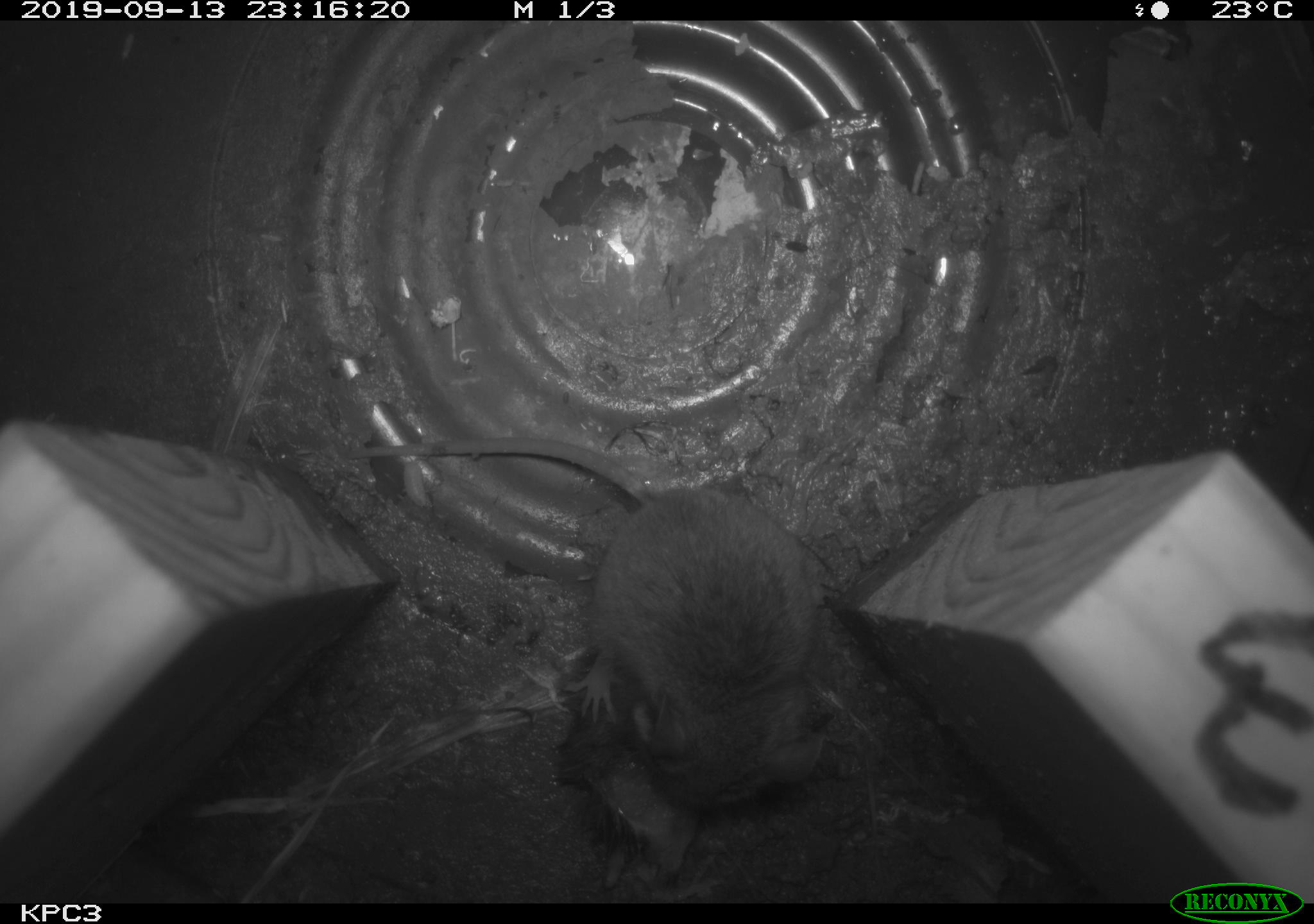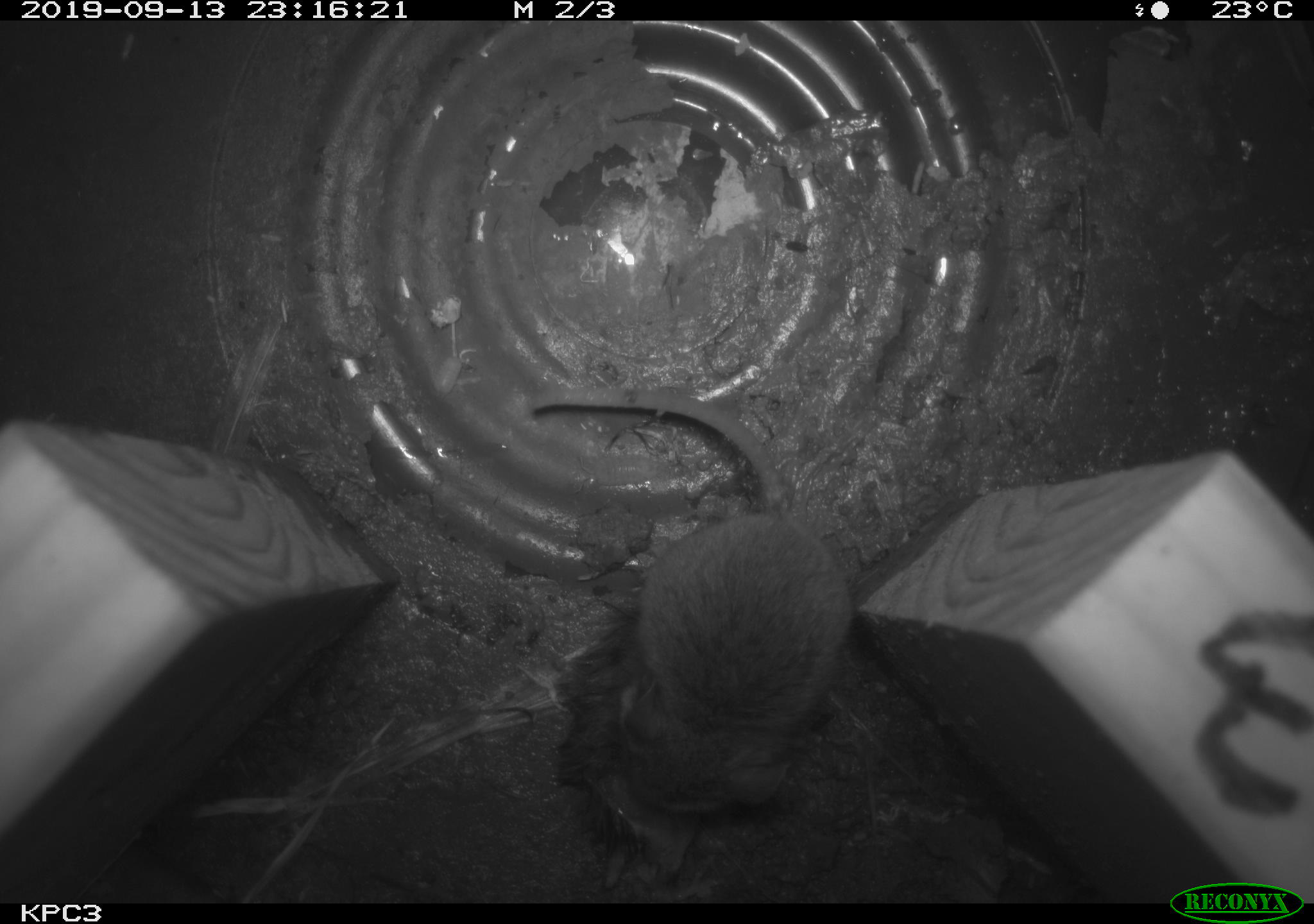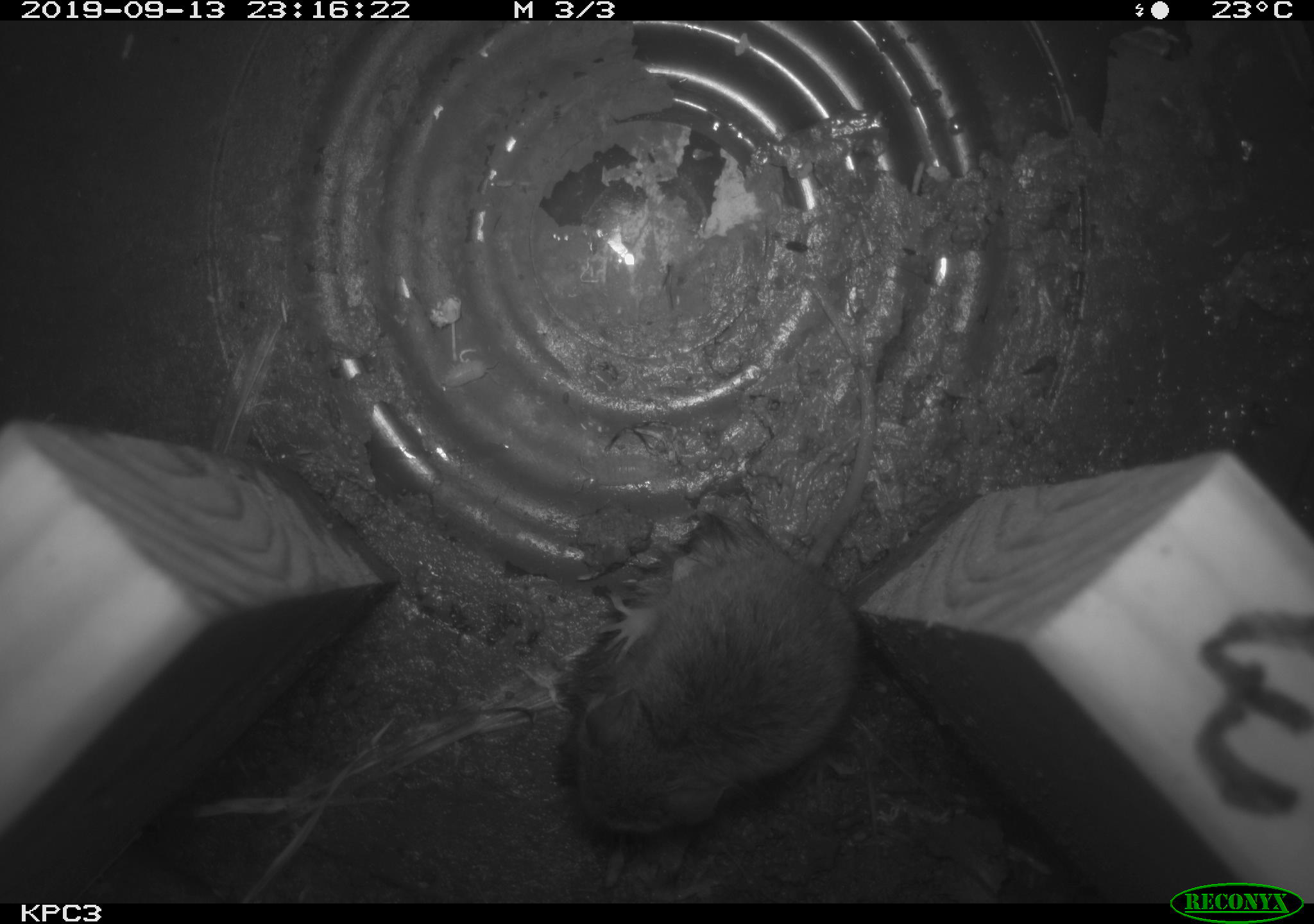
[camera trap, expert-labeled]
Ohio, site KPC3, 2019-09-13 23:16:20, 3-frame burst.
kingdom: Animalia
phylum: Chordata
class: Mammalia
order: Rodentia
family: Cricetidae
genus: Peromyscus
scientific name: Peromyscus leucopus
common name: white-footed mouse